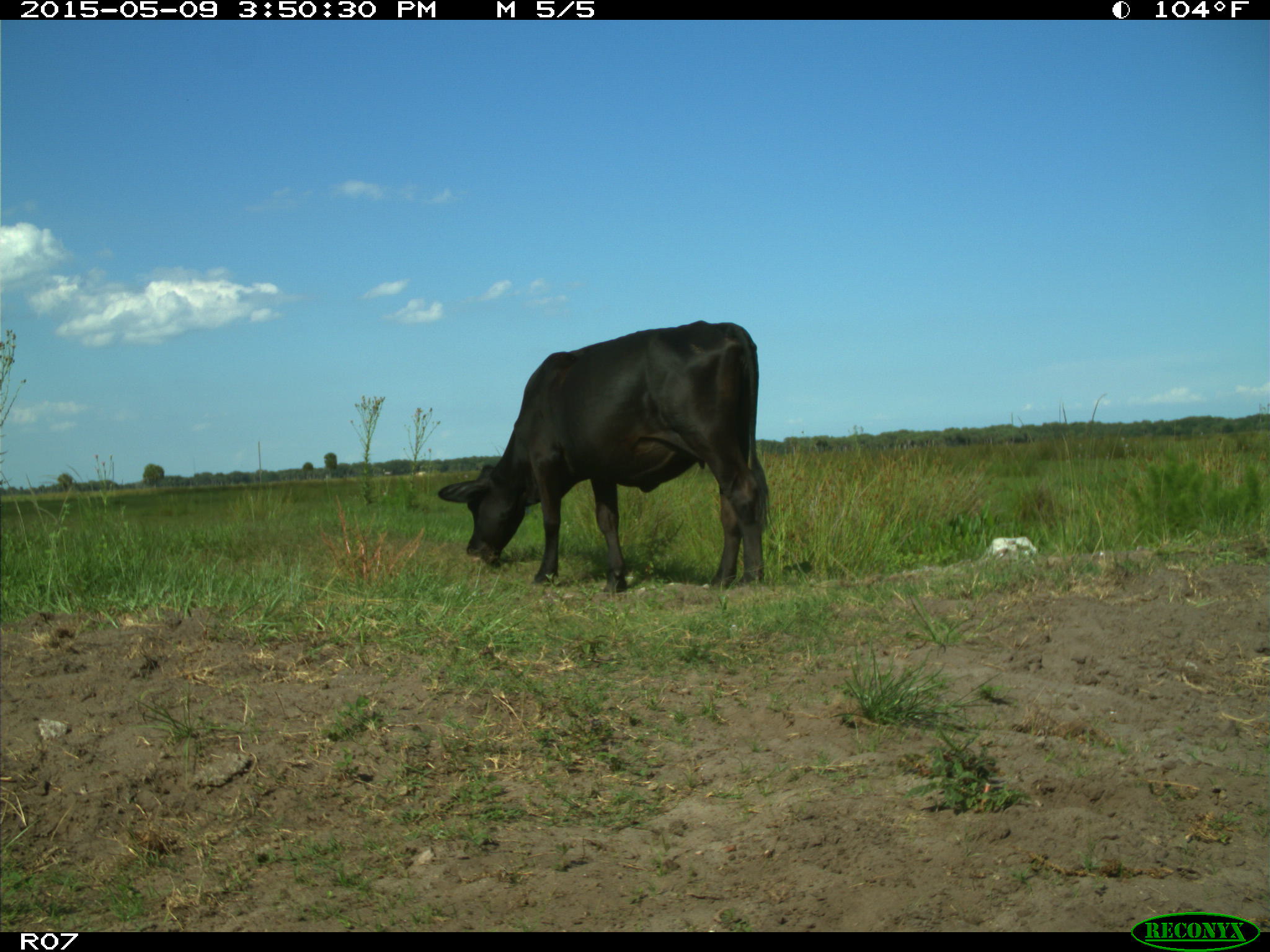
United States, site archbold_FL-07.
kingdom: Animalia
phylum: Chordata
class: Mammalia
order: Artiodactyla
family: Bovidae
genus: Bos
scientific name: Bos taurus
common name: domestic cow